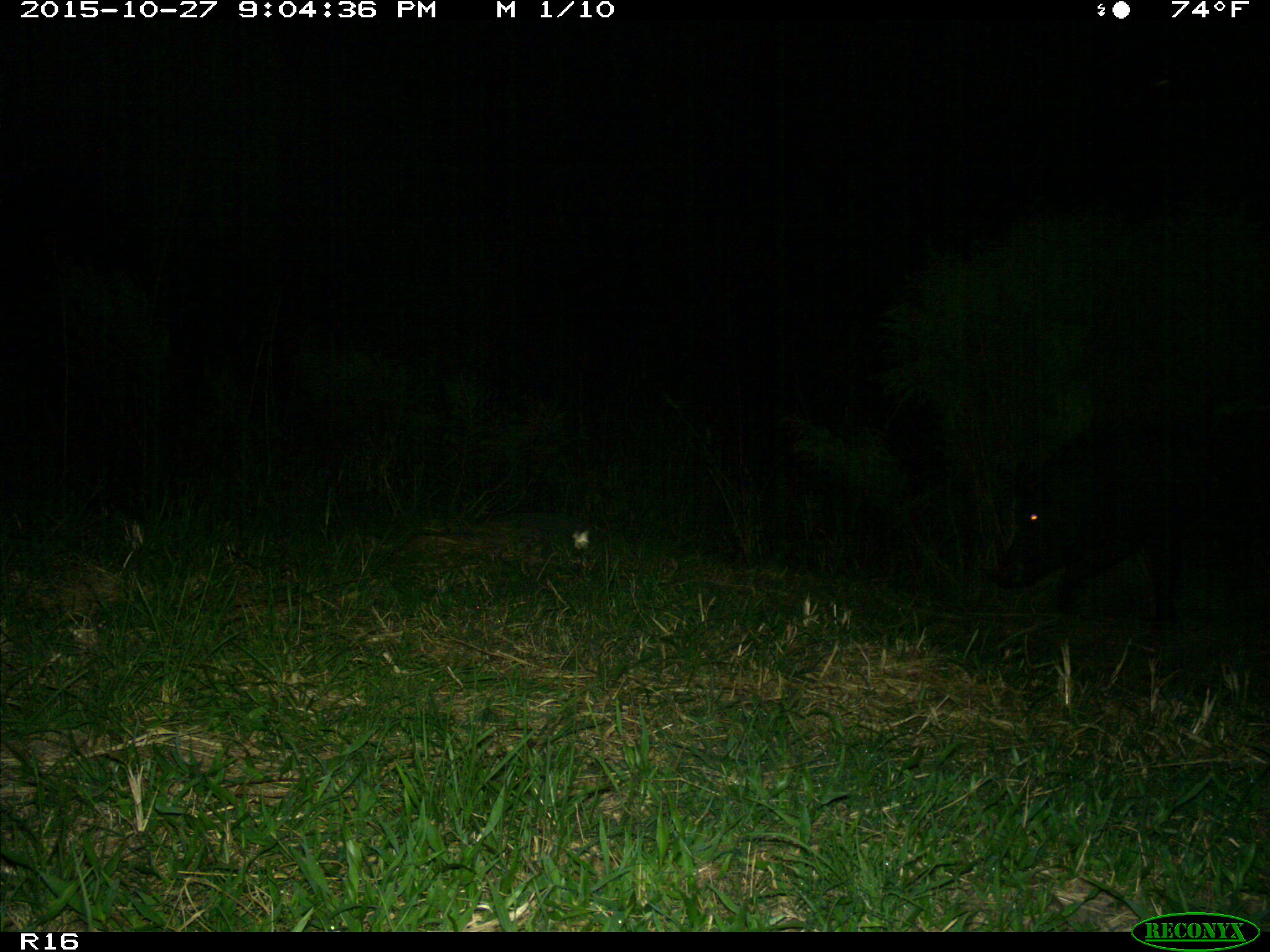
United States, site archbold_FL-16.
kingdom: Animalia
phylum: Chordata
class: Mammalia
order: Artiodactyla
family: Suidae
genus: Sus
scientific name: Sus scrofa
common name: wild boar